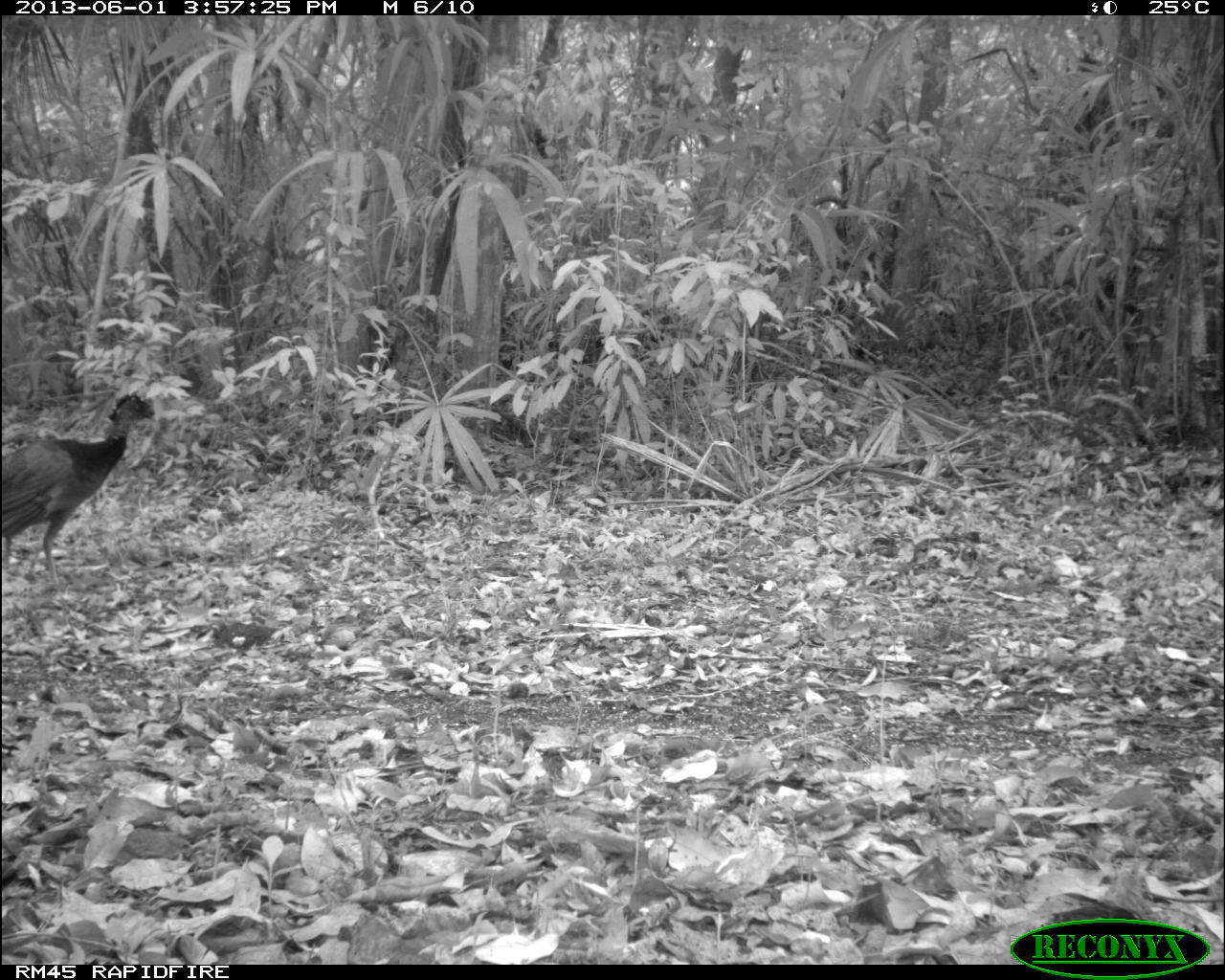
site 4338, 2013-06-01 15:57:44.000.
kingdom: Animalia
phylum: Chordata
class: Aves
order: Galliformes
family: Cracidae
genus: Crax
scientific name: Crax rubra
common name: great curassow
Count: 3.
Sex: female.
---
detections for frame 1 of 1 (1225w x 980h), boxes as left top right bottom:
crax rubra: 0 391 159 594